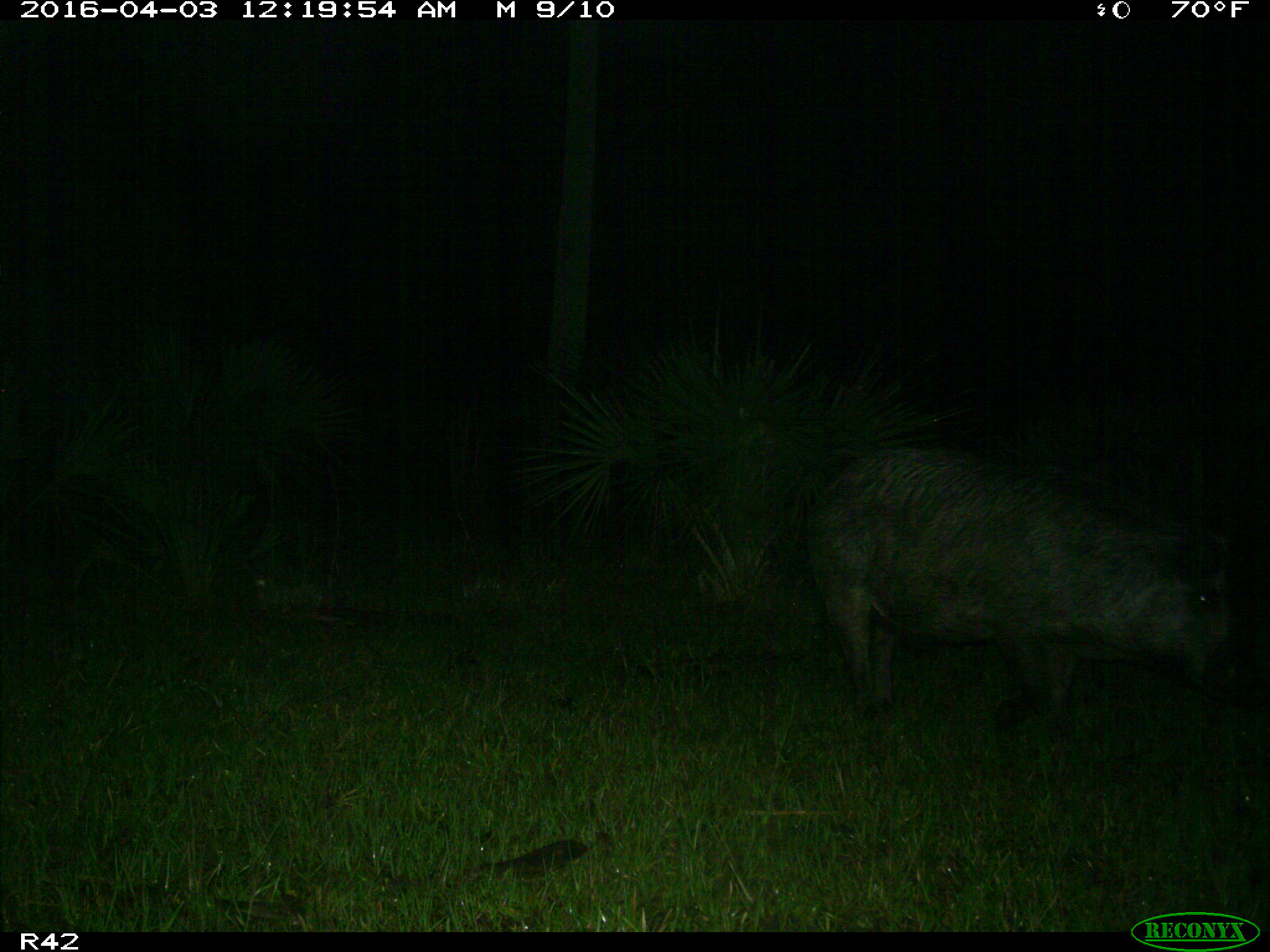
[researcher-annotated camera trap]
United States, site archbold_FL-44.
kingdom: Animalia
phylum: Chordata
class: Mammalia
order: Artiodactyla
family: Suidae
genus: Sus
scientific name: Sus scrofa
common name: wild boar